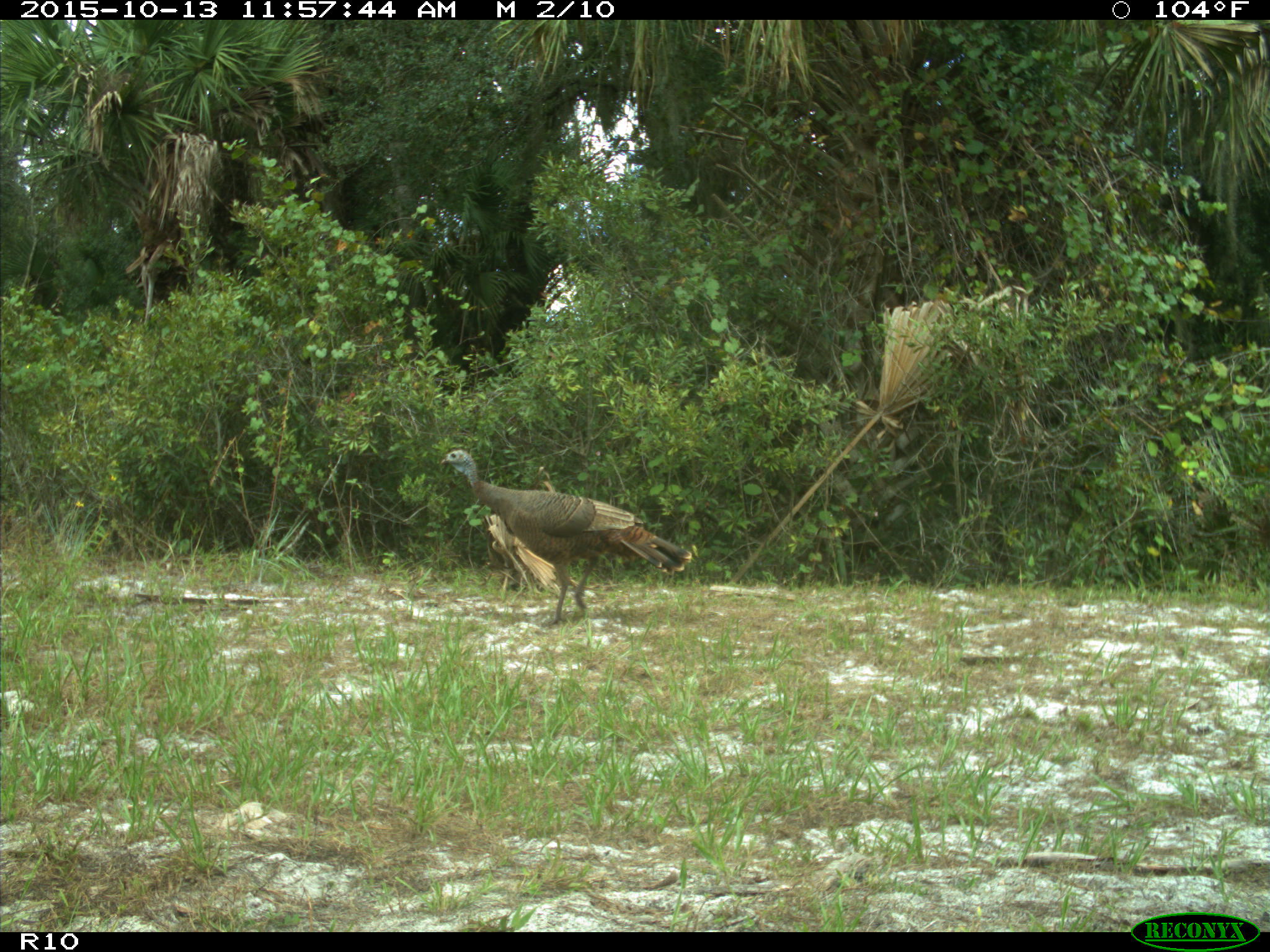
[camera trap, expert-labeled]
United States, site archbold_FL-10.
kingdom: Animalia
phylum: Chordata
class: Aves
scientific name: Aves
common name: birds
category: unidentified bird